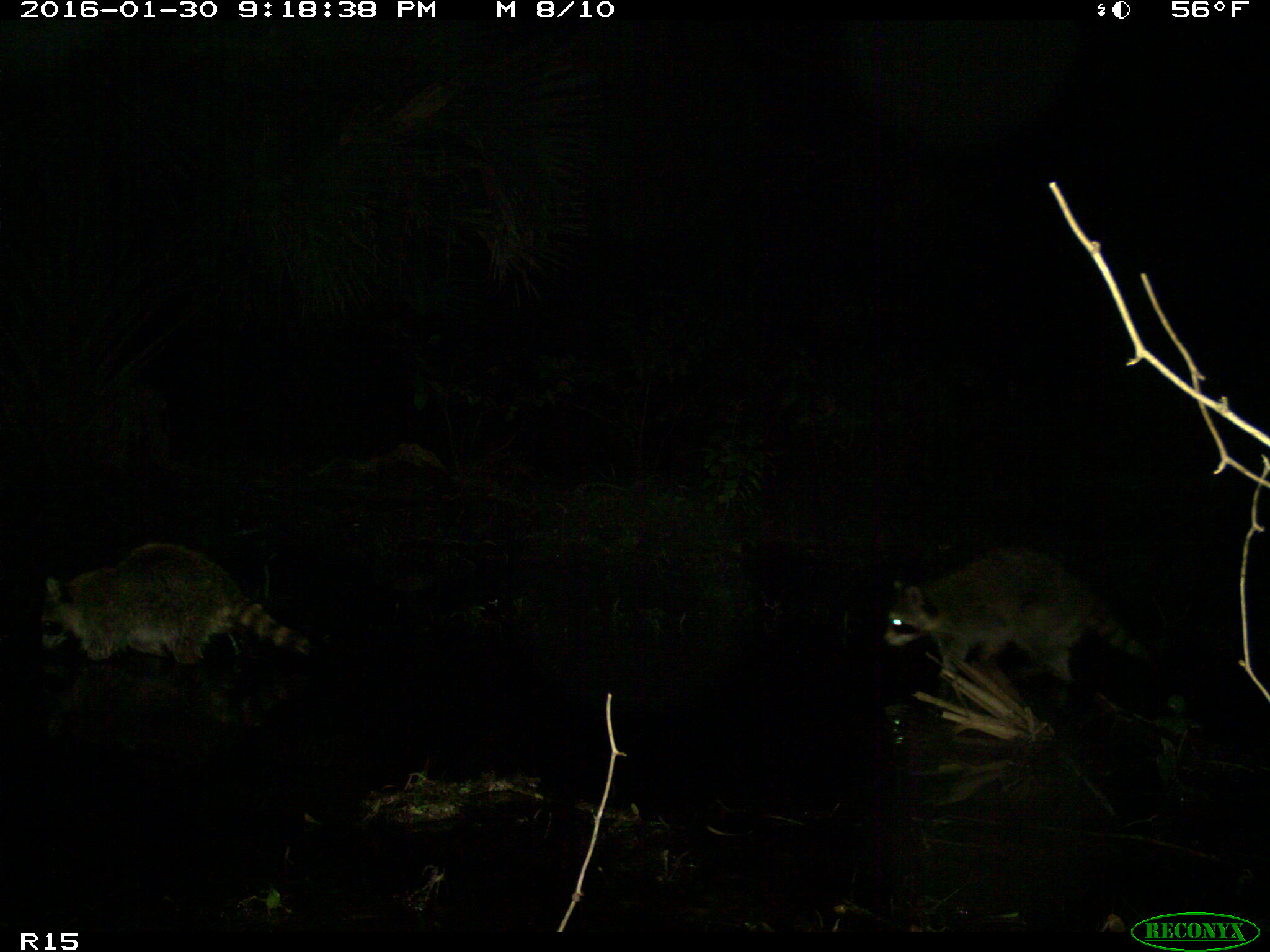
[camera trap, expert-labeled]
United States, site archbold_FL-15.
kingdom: Animalia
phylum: Chordata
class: Mammalia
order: Carnivora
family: Procyonidae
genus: Procyon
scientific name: Procyon lotor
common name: common raccoon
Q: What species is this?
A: Procyon lotor (common raccoon).